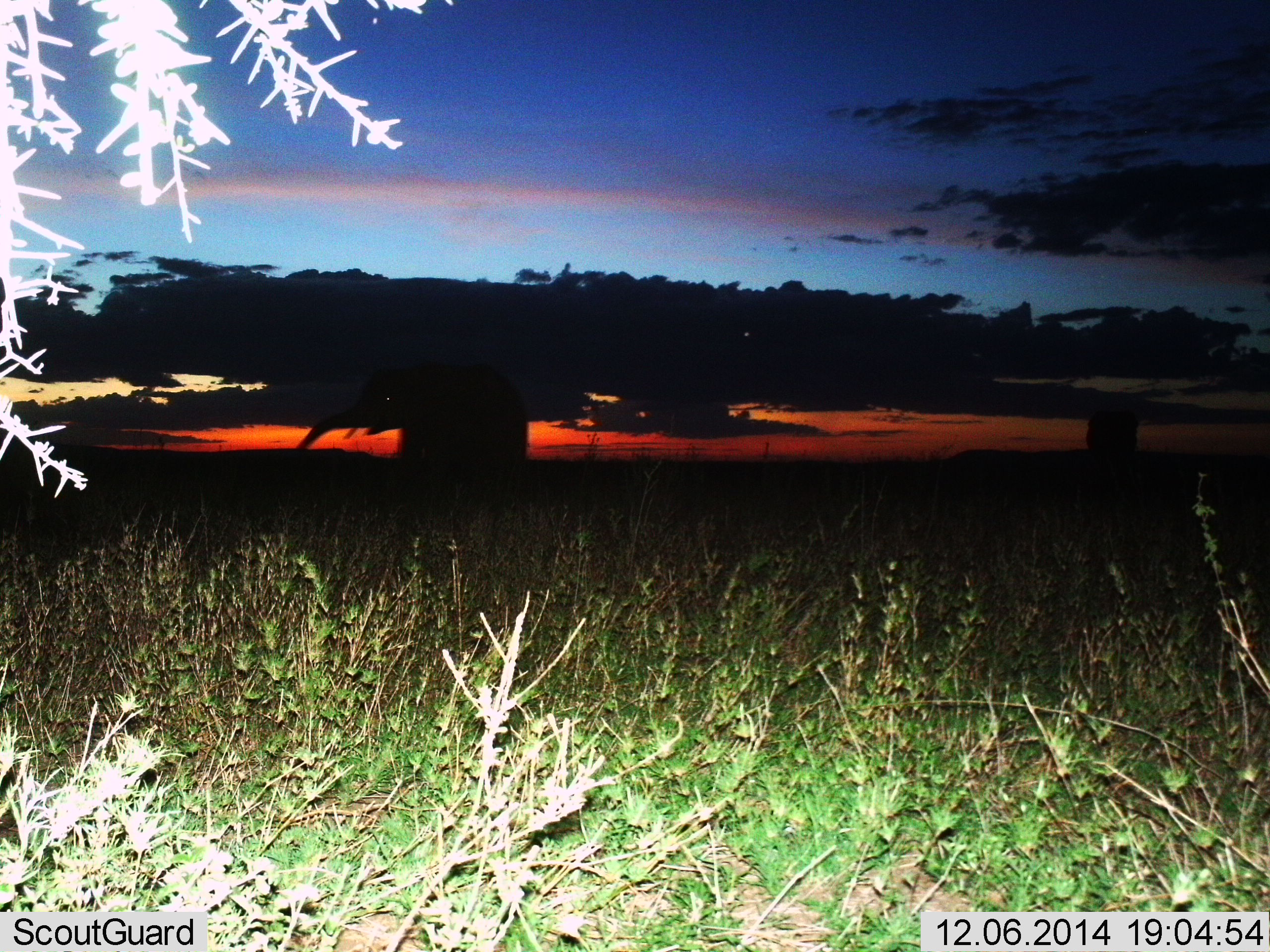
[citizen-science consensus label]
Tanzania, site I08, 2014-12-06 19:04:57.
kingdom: Animalia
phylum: Chordata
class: Mammalia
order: Proboscidea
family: Elephantidae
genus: Loxodonta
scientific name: Loxodonta africana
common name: african bush elephant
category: elephant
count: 2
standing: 50%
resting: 0%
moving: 50%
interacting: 0%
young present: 10%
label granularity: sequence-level